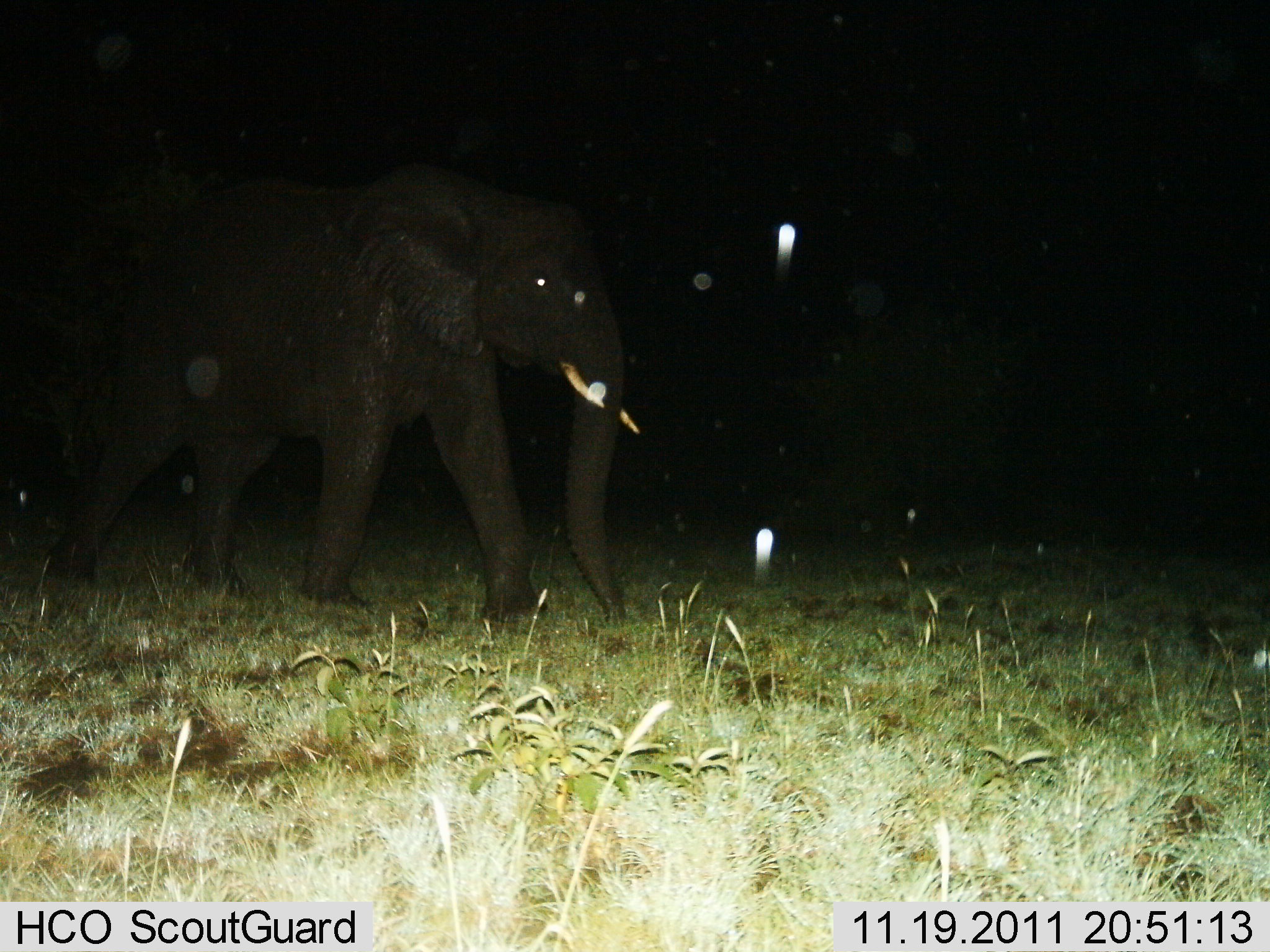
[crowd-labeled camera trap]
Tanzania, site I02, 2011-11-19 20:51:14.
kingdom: Animalia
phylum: Chordata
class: Mammalia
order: Proboscidea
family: Elephantidae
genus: Loxodonta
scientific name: Loxodonta africana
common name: african bush elephant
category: elephant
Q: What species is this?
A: Elephant (african bush elephant) (Loxodonta africana).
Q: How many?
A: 1.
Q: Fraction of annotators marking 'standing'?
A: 9%.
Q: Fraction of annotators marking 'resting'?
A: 0%.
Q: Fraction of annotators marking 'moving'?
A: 91%.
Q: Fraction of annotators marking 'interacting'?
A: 0%.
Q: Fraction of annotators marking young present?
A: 0%.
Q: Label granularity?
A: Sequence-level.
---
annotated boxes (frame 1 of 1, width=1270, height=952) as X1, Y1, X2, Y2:
animal: 32, 153, 643, 636